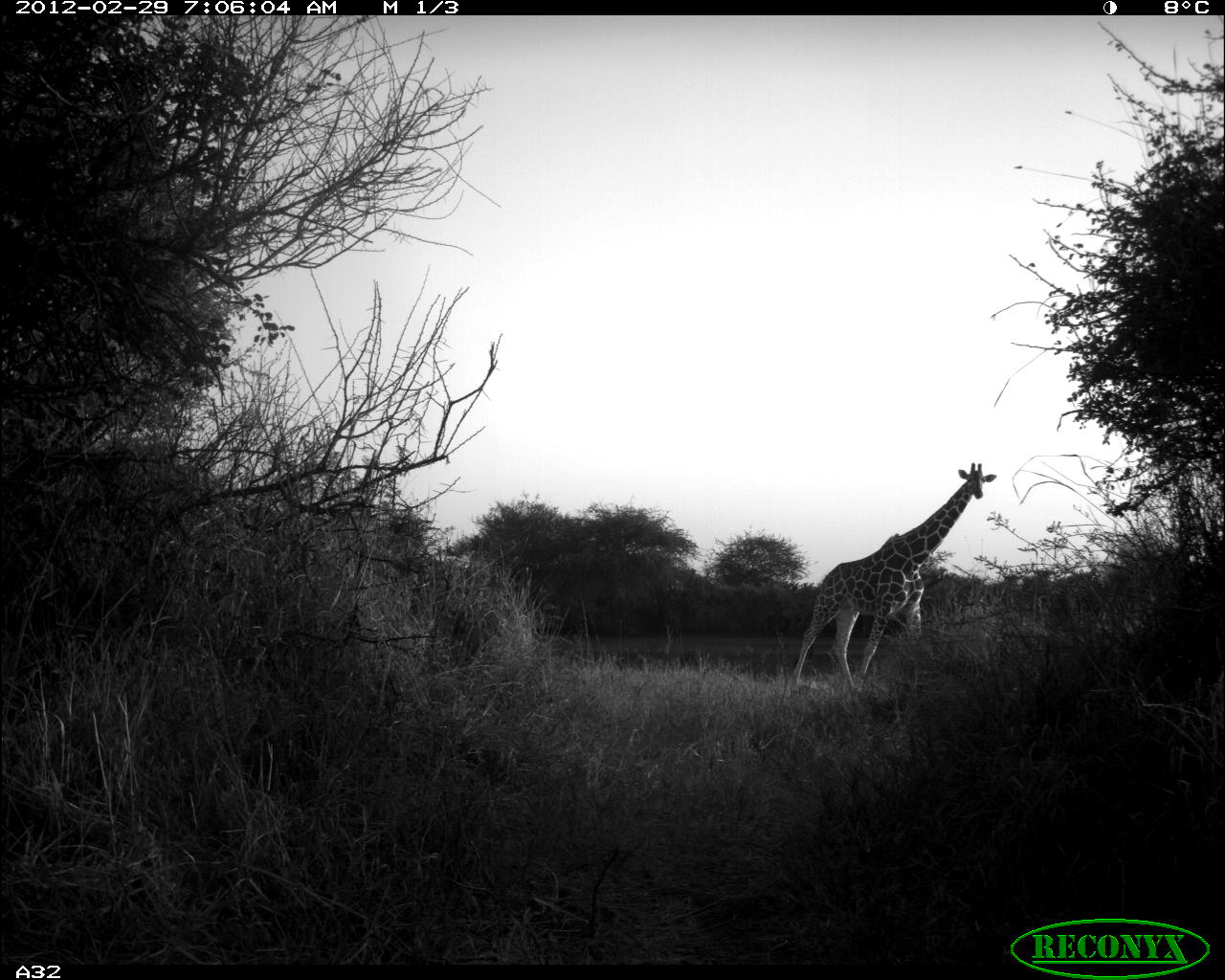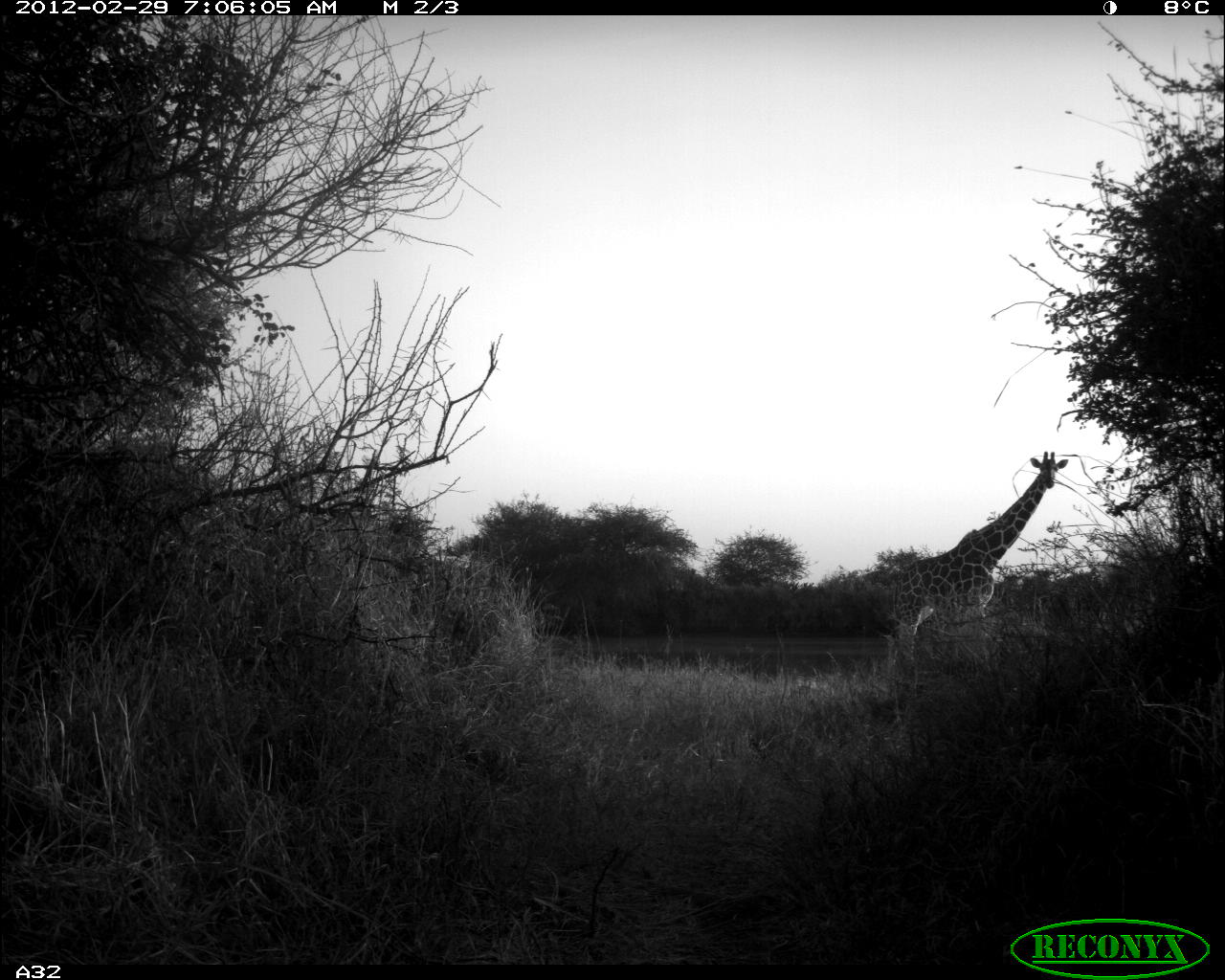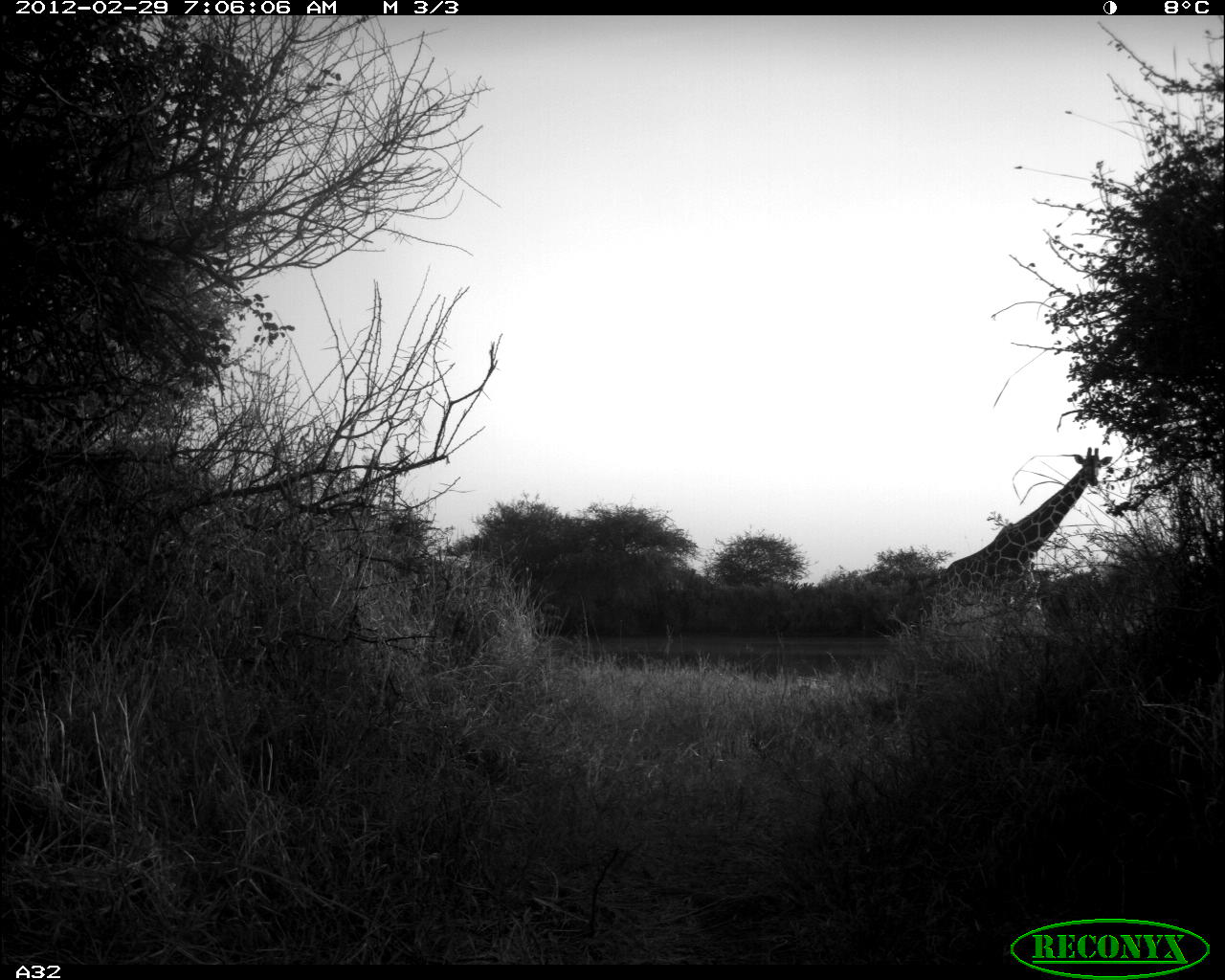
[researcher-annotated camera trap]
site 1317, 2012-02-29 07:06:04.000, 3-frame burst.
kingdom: Animalia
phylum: Chordata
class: Mammalia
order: Artiodactyla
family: Giraffidae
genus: Giraffa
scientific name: Giraffa camelopardalis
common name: giraffe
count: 1